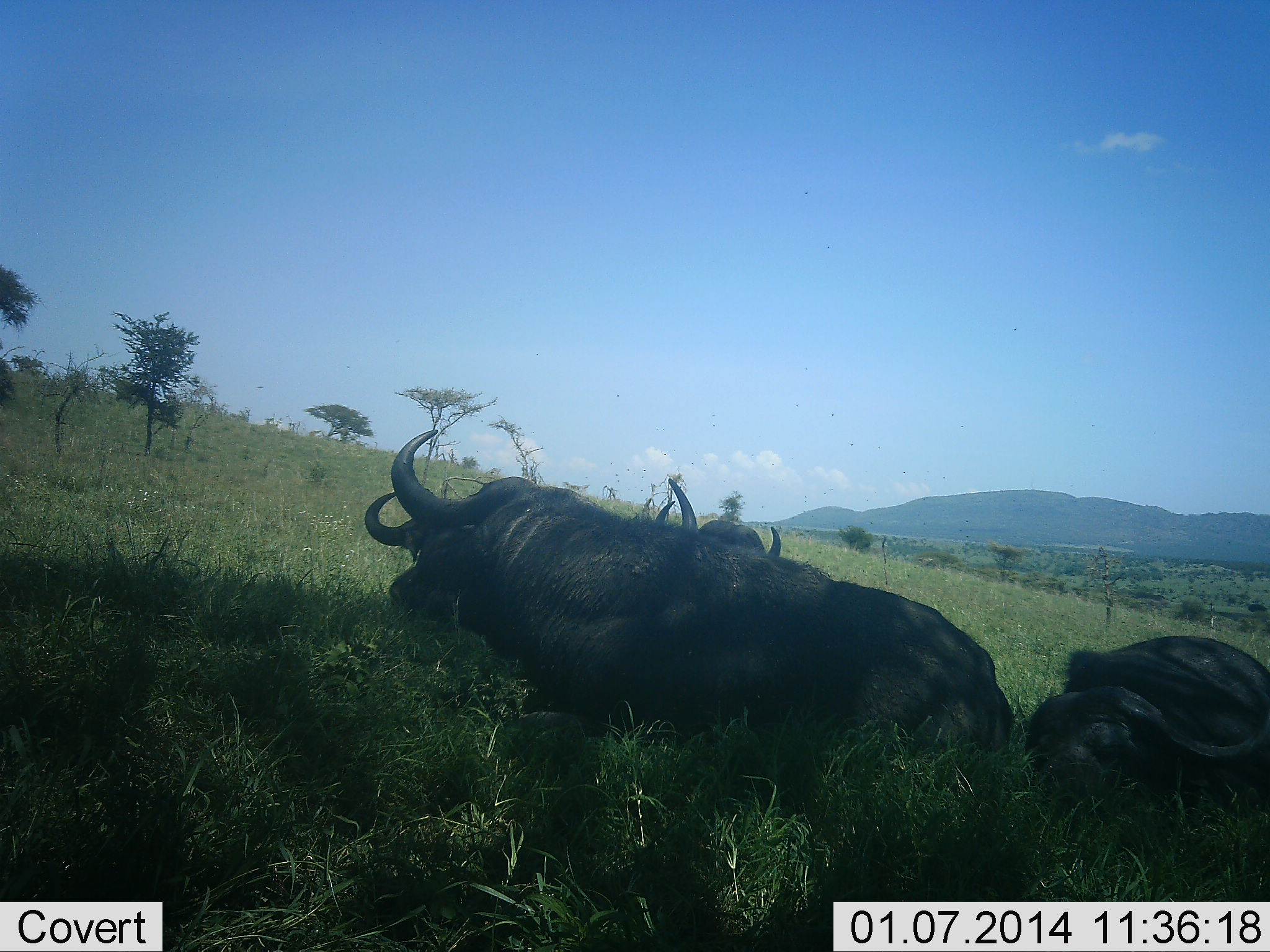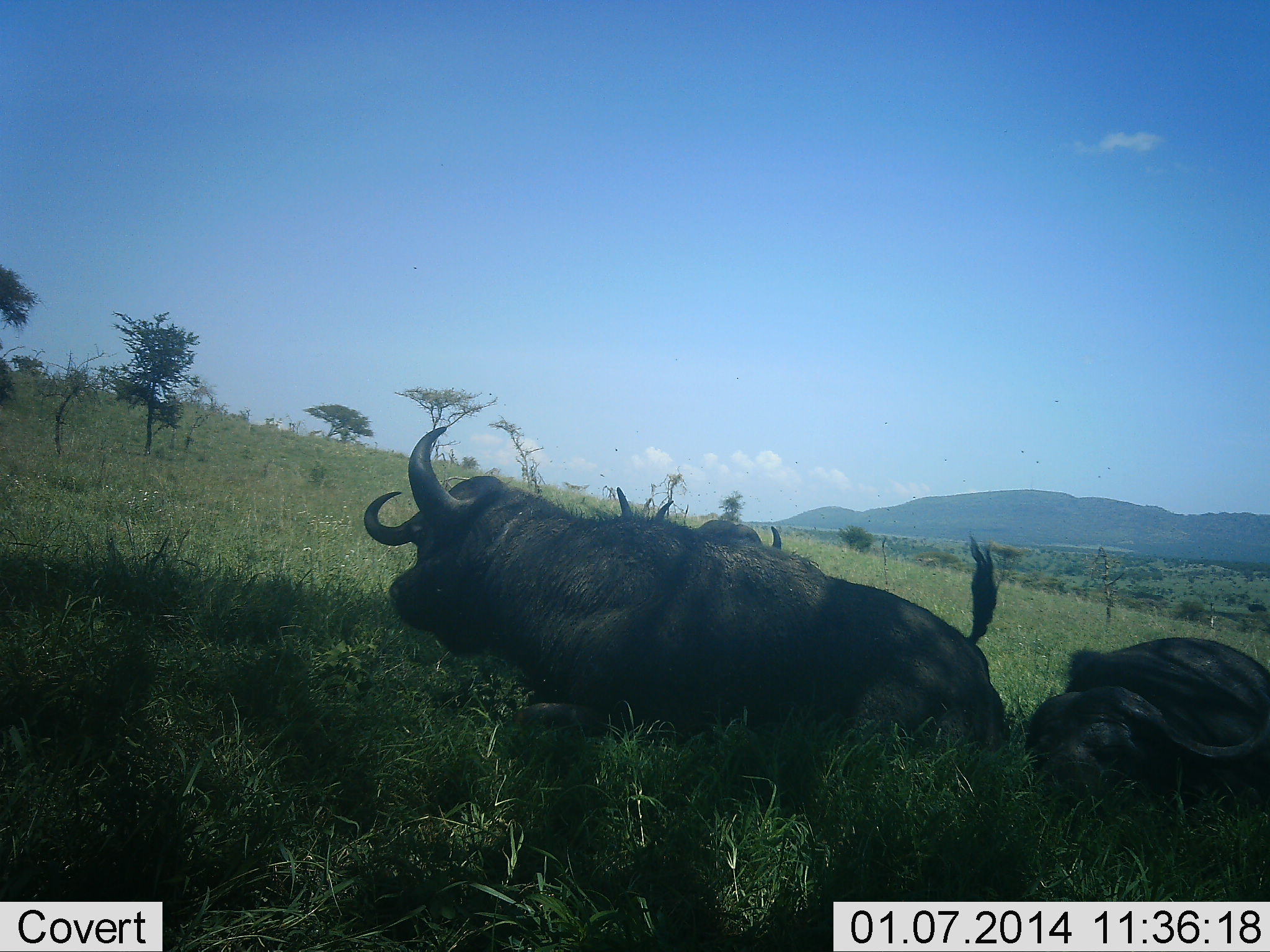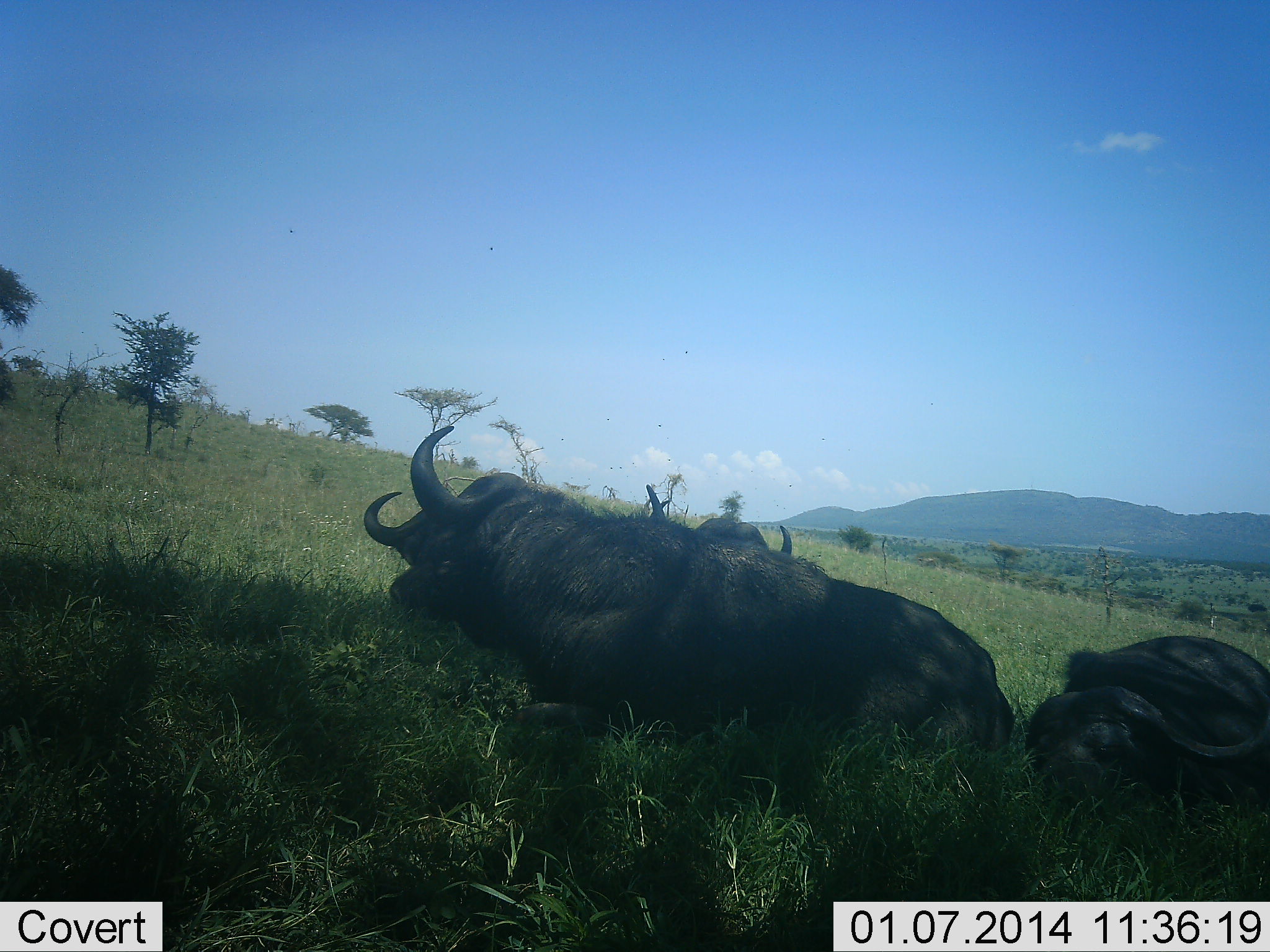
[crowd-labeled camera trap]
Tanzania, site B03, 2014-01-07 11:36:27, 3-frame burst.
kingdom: Animalia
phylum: Chordata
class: Mammalia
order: Artiodactyla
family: Bovidae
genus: Syncerus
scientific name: Syncerus caffer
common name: cape buffalo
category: buffalo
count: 3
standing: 20%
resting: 70%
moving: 10%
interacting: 0%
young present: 0%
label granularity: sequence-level